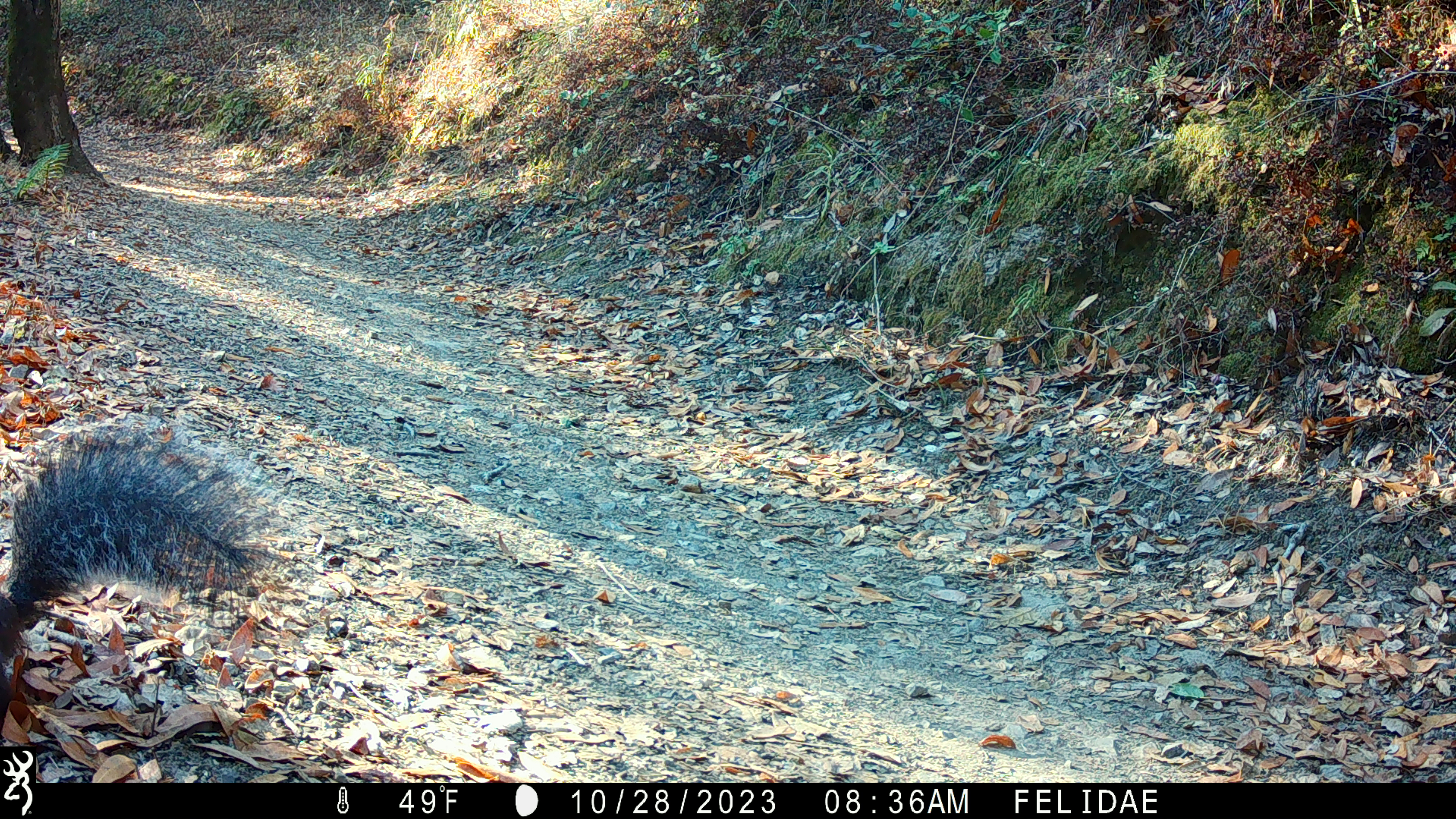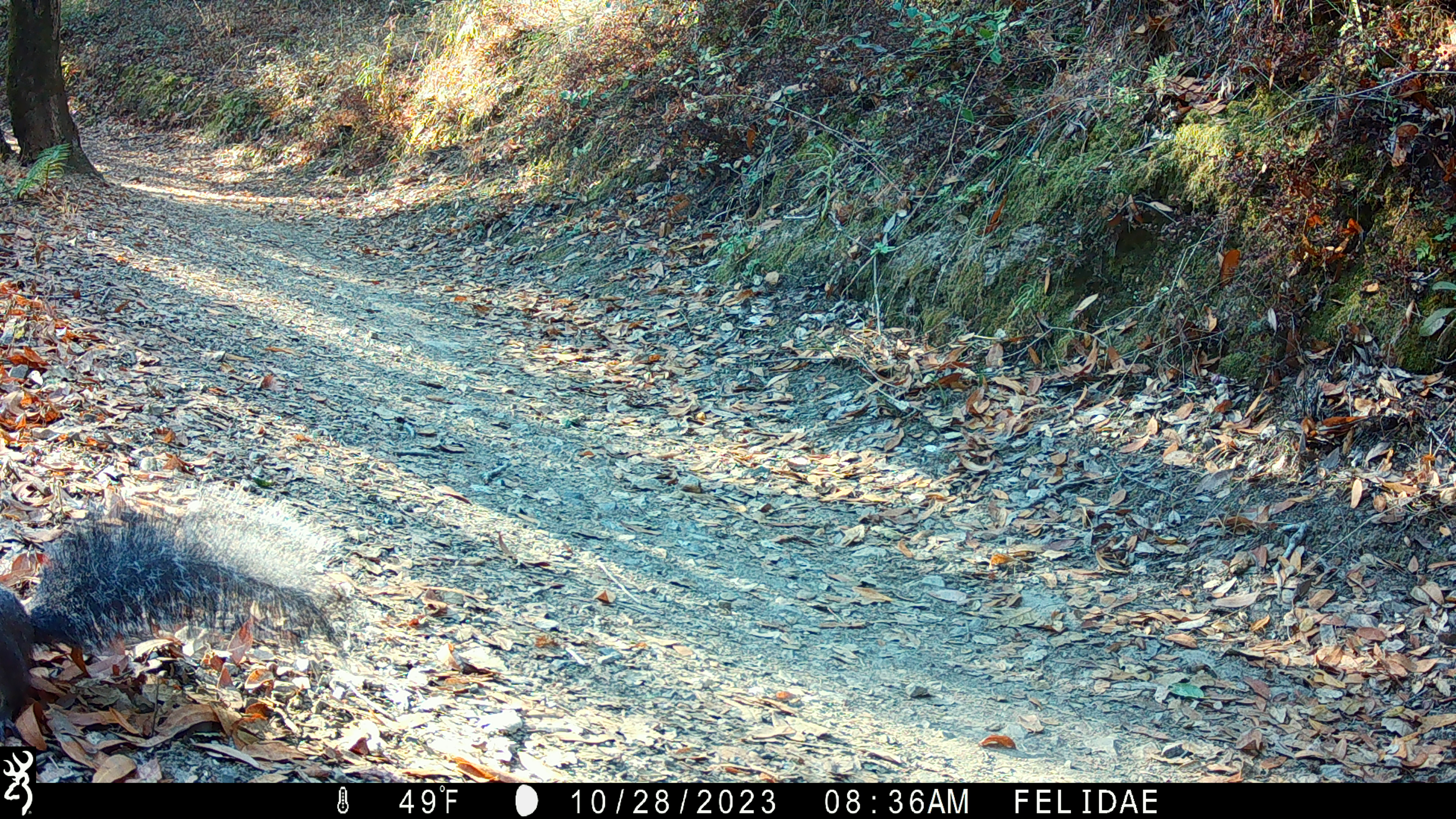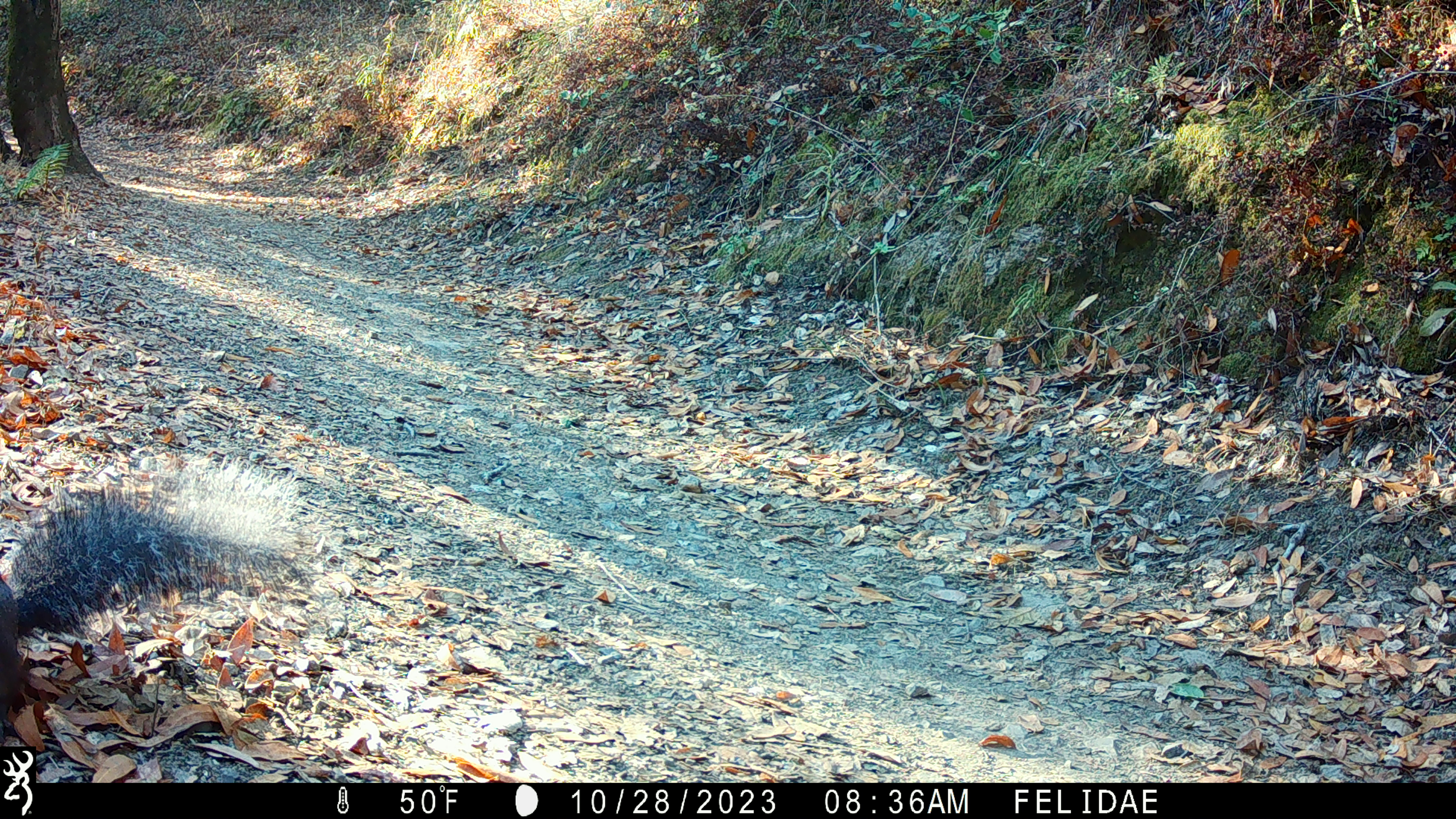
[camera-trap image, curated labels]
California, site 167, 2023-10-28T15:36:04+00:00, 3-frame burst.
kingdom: Animalia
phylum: Chordata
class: Mammalia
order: Rodentia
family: Sciuridae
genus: Sciurus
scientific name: Sciurus griseus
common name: western gray squirrel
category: western grey squirrel